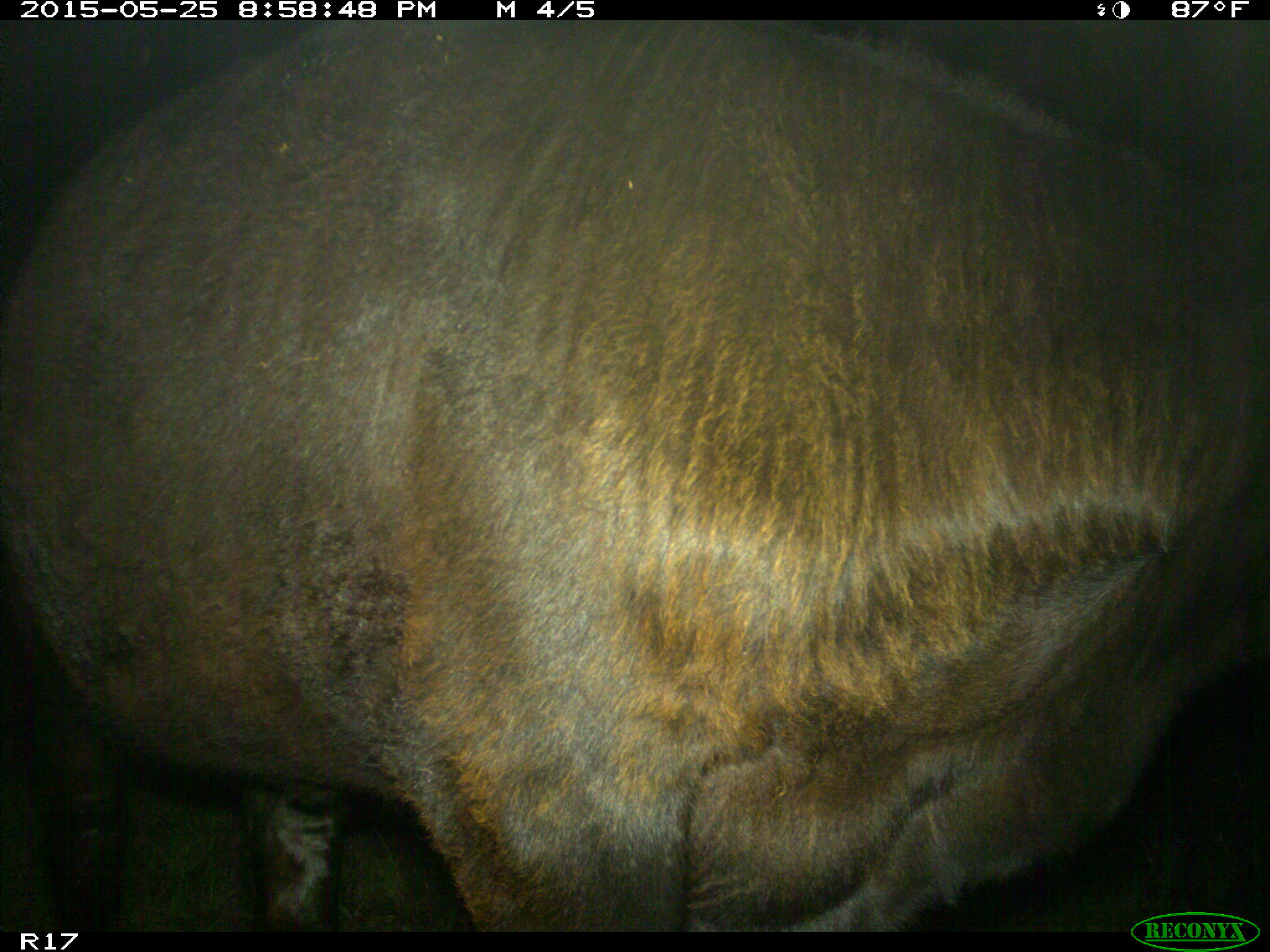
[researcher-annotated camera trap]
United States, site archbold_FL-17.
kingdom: Animalia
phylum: Chordata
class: Mammalia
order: Artiodactyla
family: Bovidae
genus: Bos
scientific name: Bos taurus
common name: domestic cow